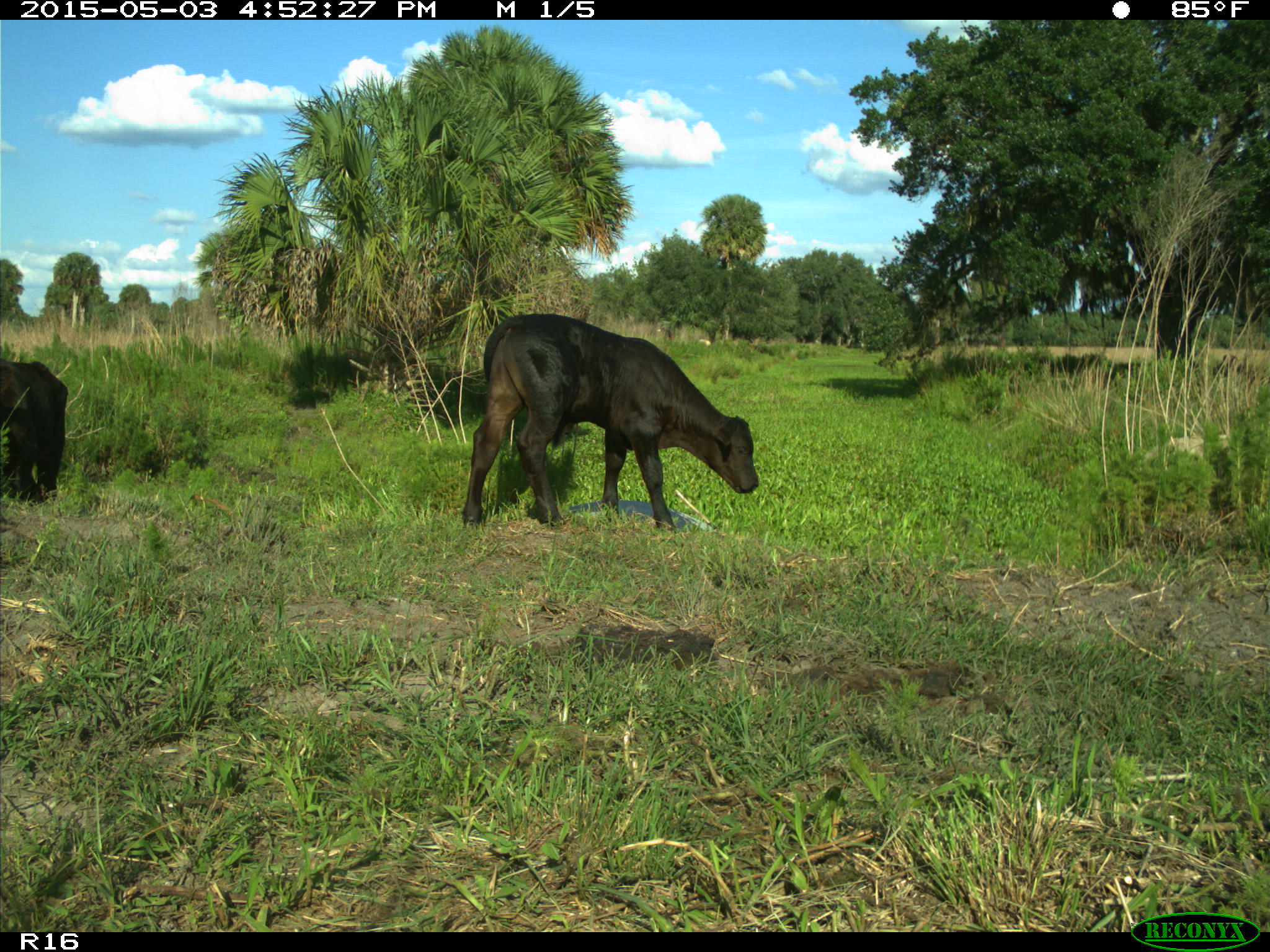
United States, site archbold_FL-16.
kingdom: Animalia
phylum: Chordata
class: Mammalia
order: Artiodactyla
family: Bovidae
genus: Bos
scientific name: Bos taurus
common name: domestic cow